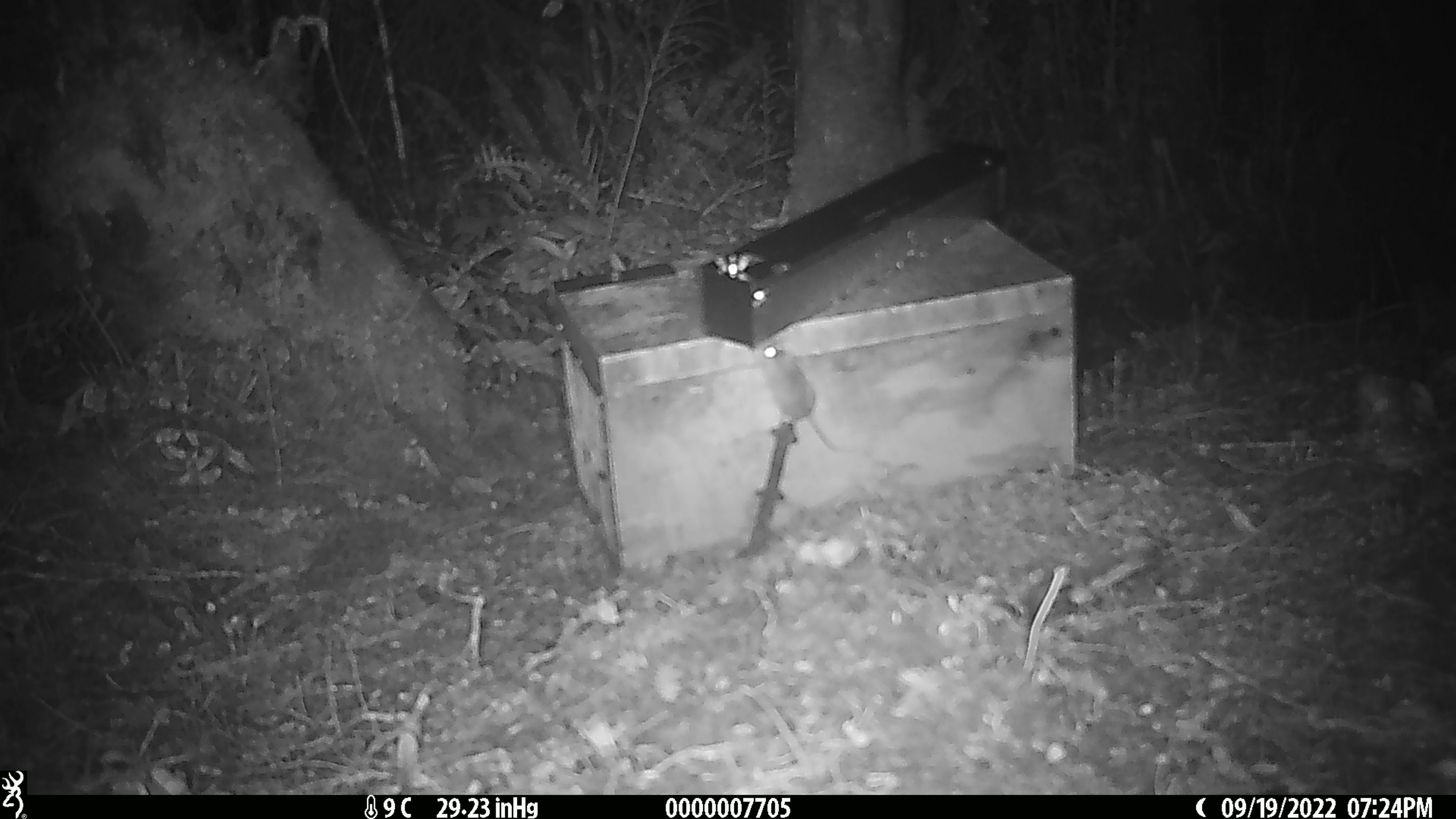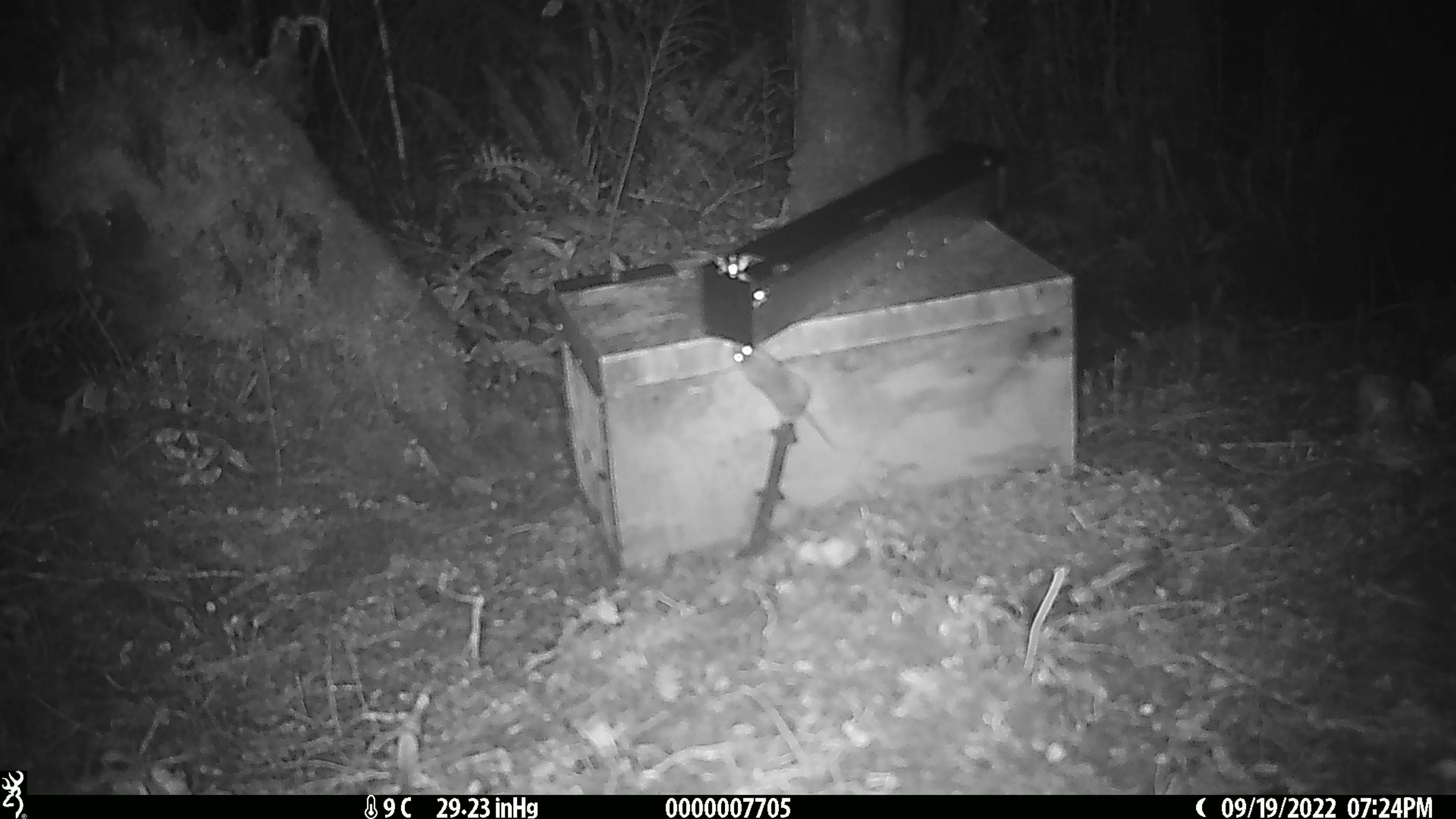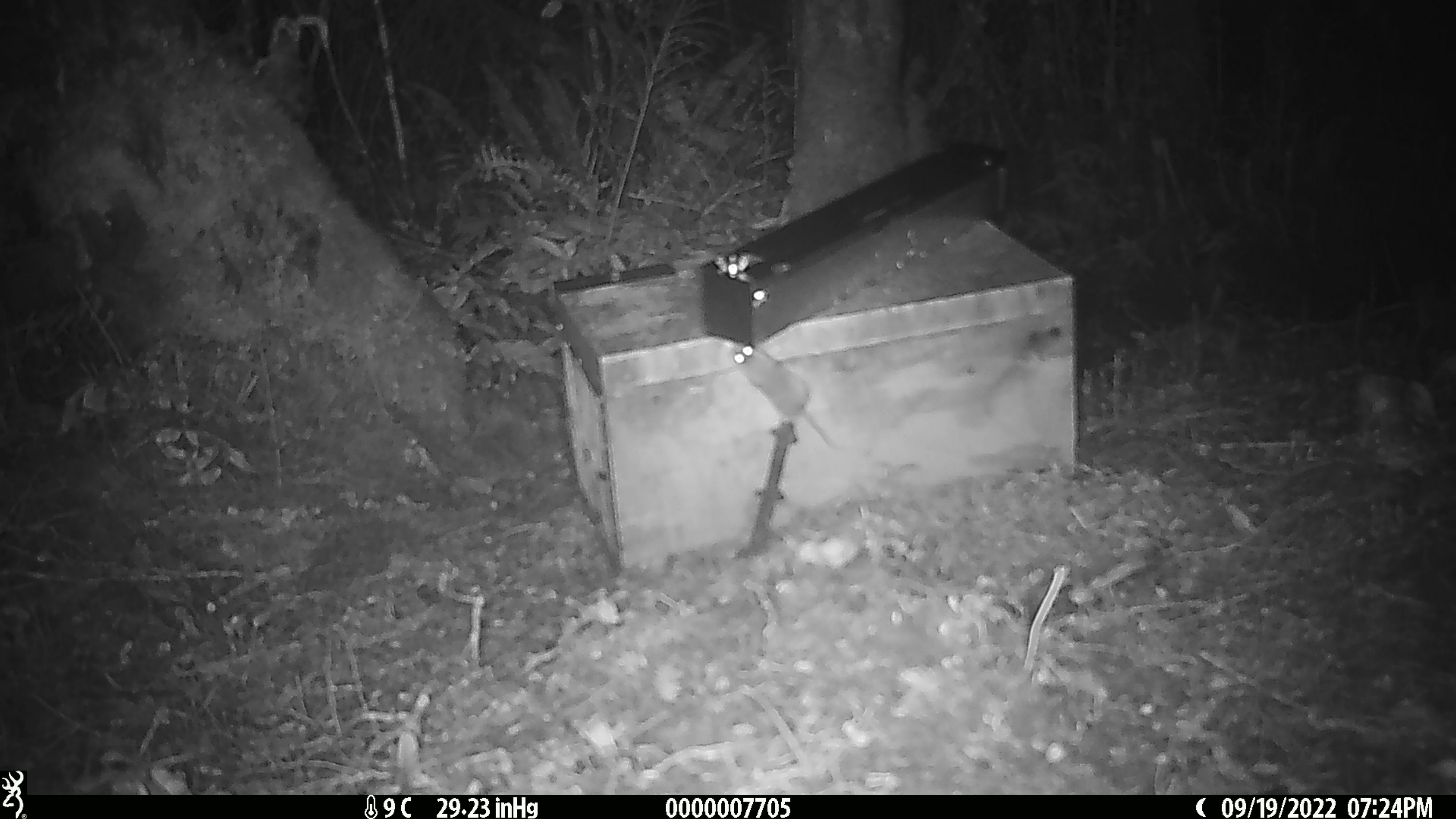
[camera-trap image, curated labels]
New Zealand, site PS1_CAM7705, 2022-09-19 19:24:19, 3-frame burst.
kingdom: Animalia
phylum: Chordata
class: Mammalia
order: Rodentia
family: Muridae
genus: Mus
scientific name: Mus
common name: mouse